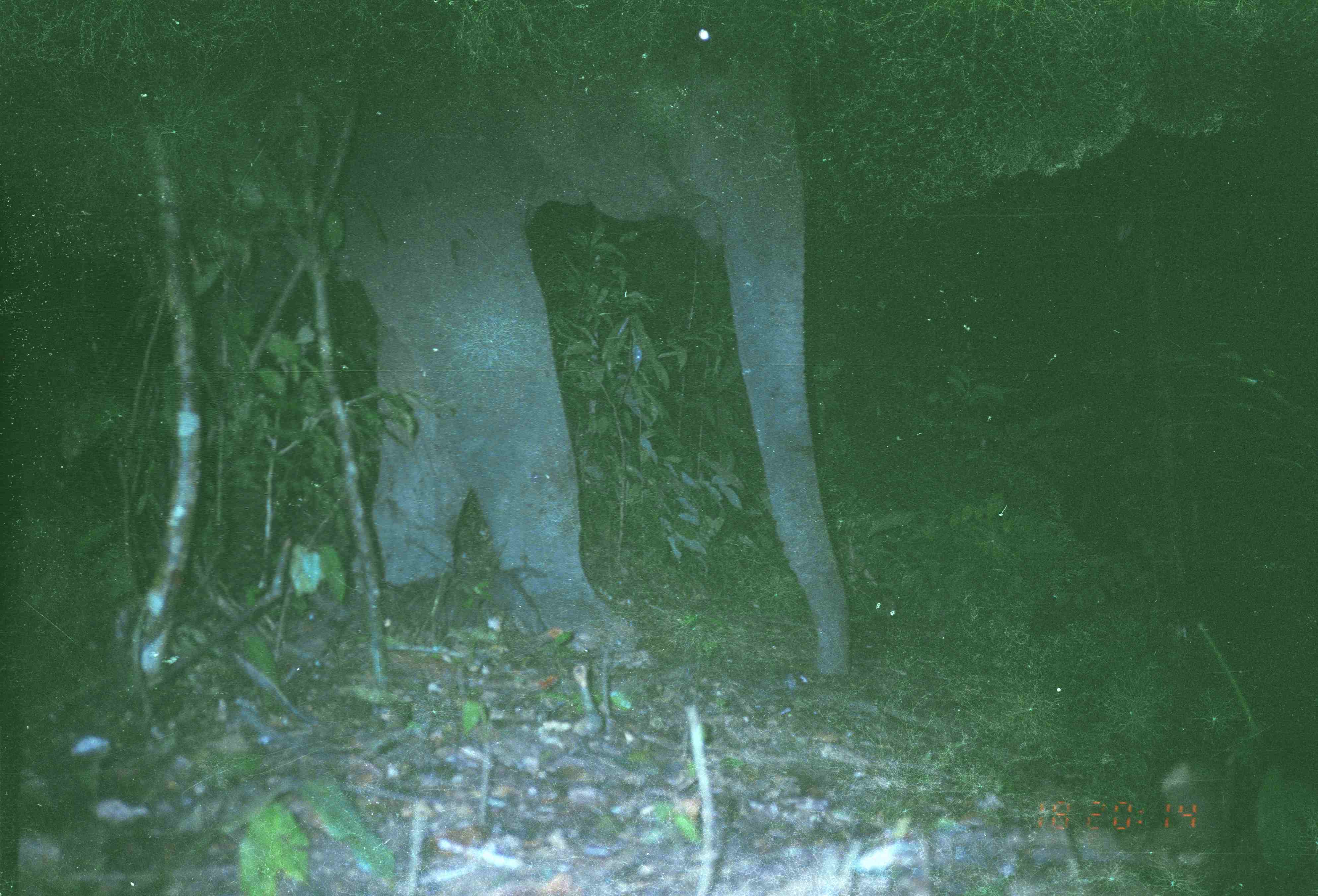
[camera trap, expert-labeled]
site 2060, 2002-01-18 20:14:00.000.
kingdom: Animalia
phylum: Chordata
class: Mammalia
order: Proboscidea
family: Elephantidae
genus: Elephas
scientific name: Elephas maximus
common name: asian elephant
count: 1